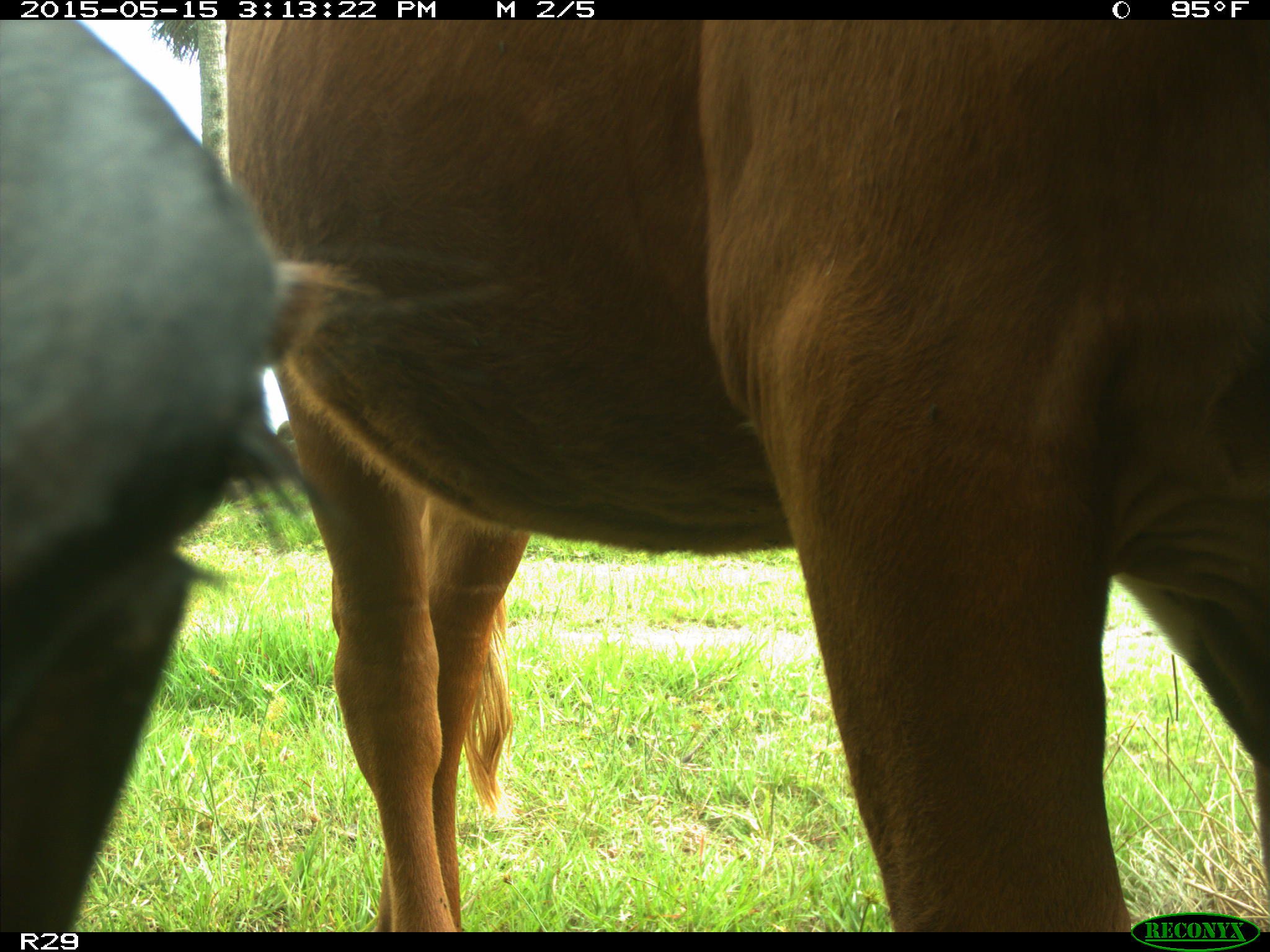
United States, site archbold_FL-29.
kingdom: Animalia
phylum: Chordata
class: Mammalia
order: Artiodactyla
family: Bovidae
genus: Bos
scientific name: Bos taurus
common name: domestic cow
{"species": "Bos taurus (domestic cow)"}